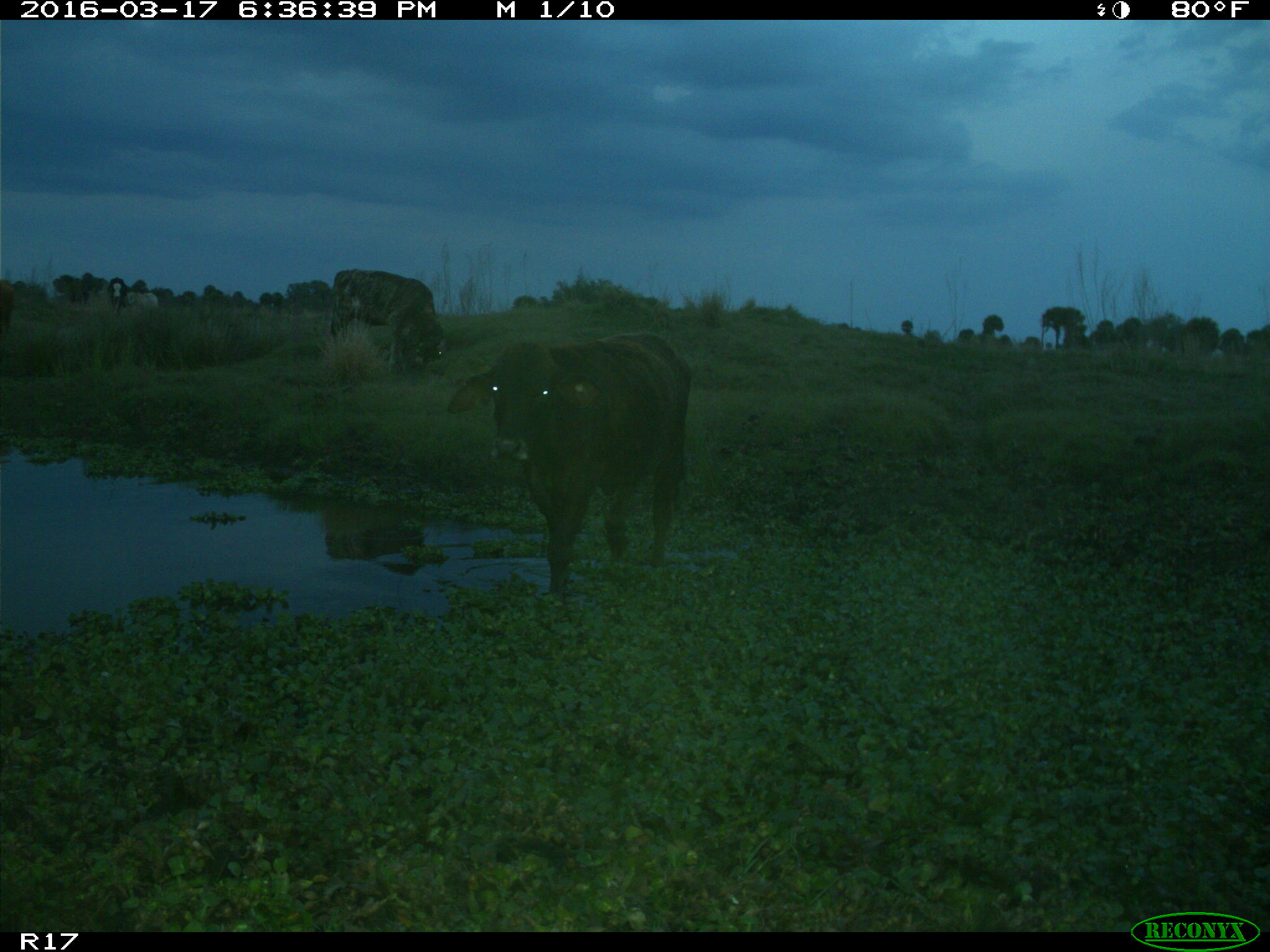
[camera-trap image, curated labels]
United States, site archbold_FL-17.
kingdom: Animalia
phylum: Chordata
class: Mammalia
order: Artiodactyla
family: Bovidae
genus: Bos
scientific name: Bos taurus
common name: domestic cow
Bos taurus (domestic cow).